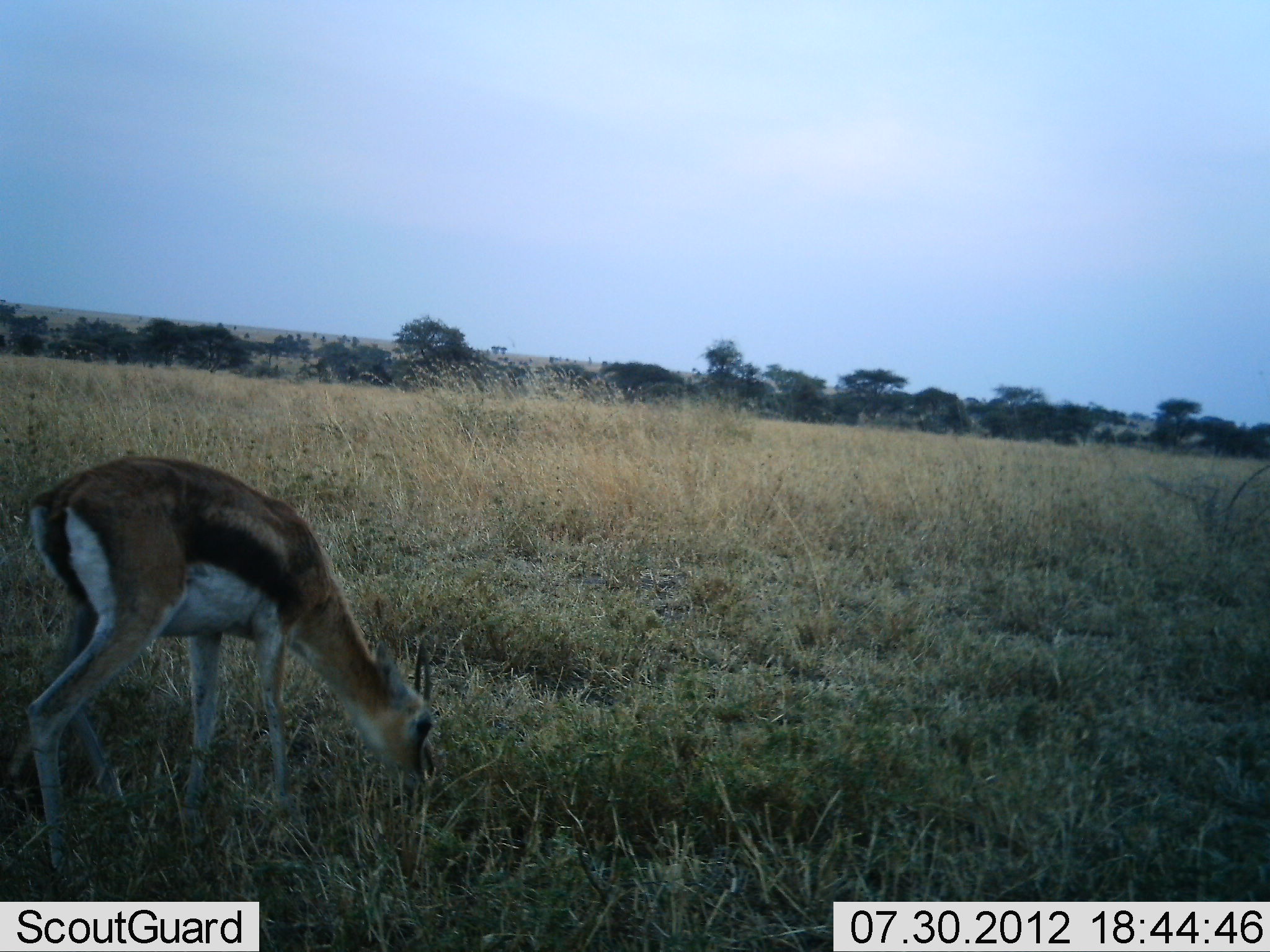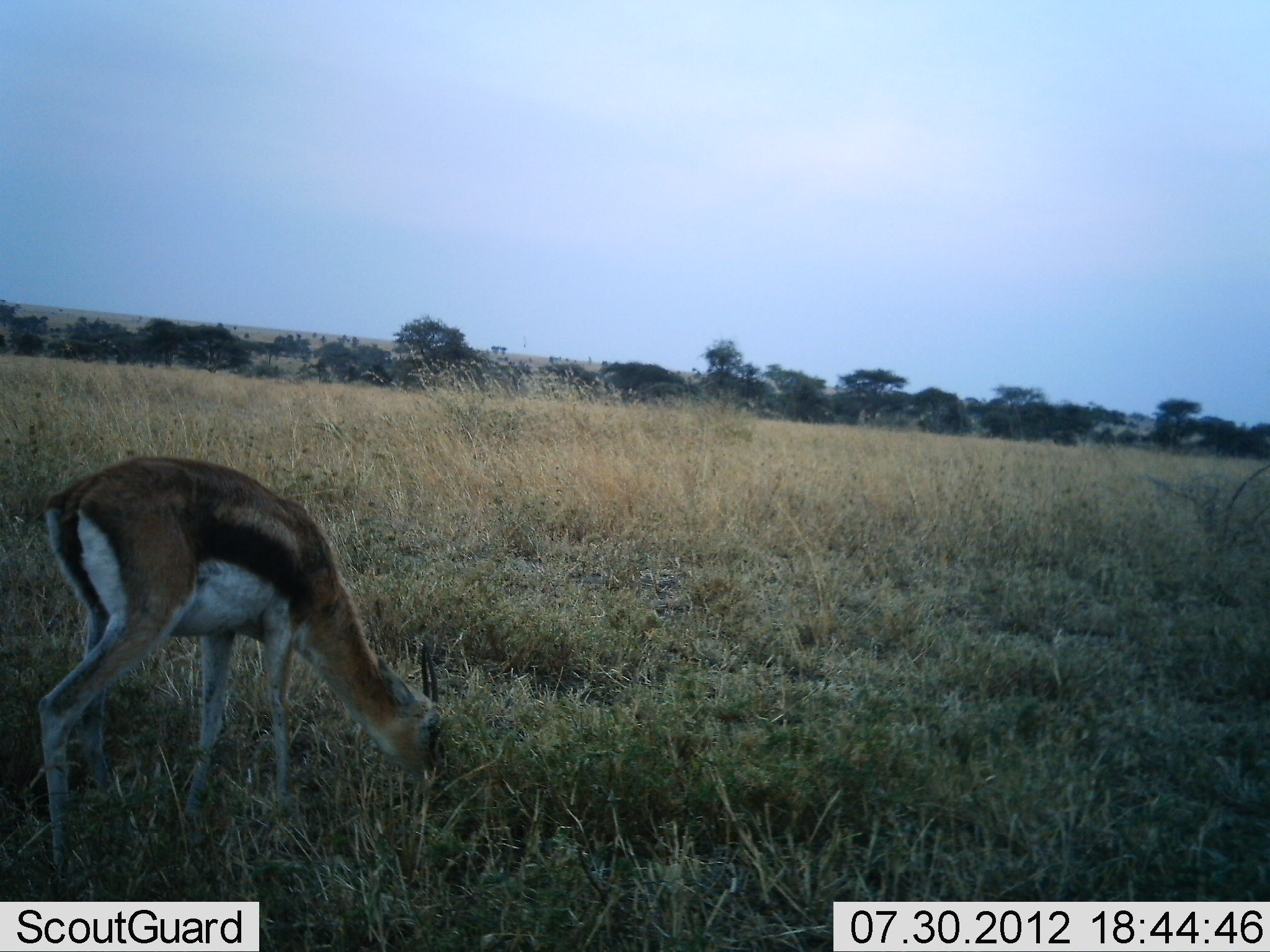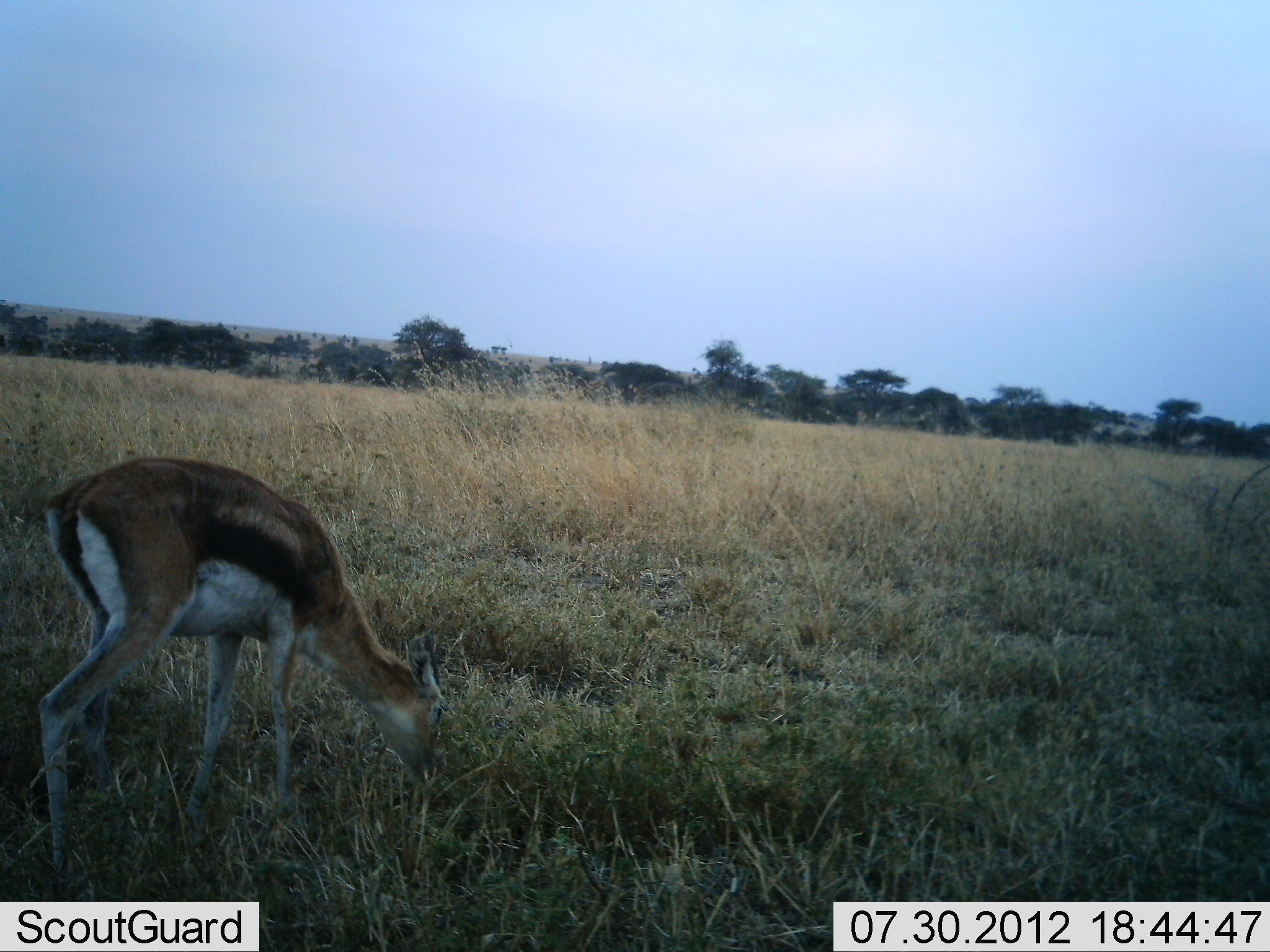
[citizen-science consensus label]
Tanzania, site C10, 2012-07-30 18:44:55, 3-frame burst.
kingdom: Animalia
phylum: Chordata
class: Mammalia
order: Artiodactyla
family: Bovidae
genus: Eudorcas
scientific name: Eudorcas thomsonii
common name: thomson's gazelle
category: gazellethomsons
Gazellethomsons (thomson's gazelle) (Eudorcas thomsonii), count 1. Behavior (volunteer vote fractions): standing 0%, resting 0%, moving 0%, interacting 0%. Young present (vote fraction): 0%. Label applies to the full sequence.